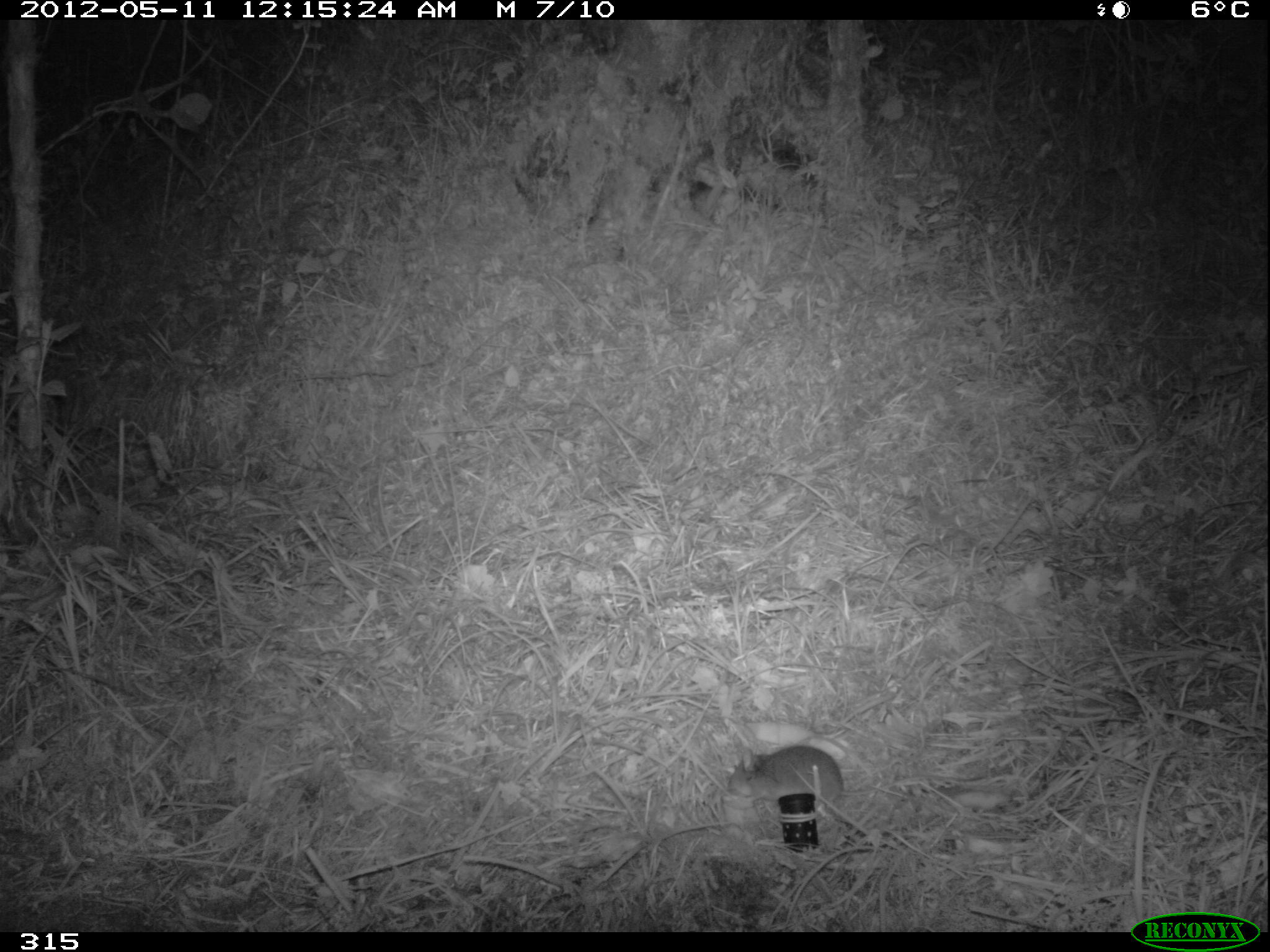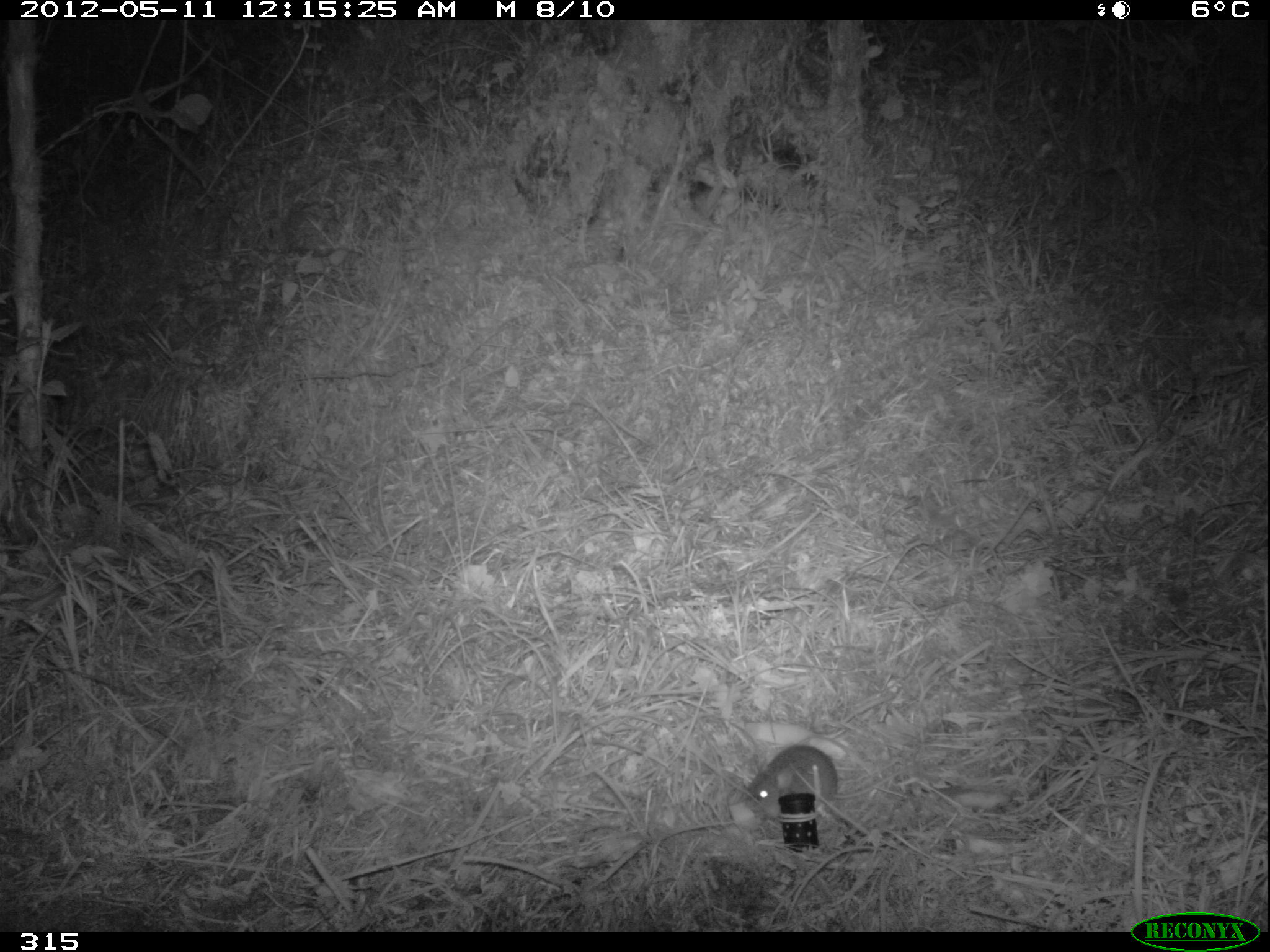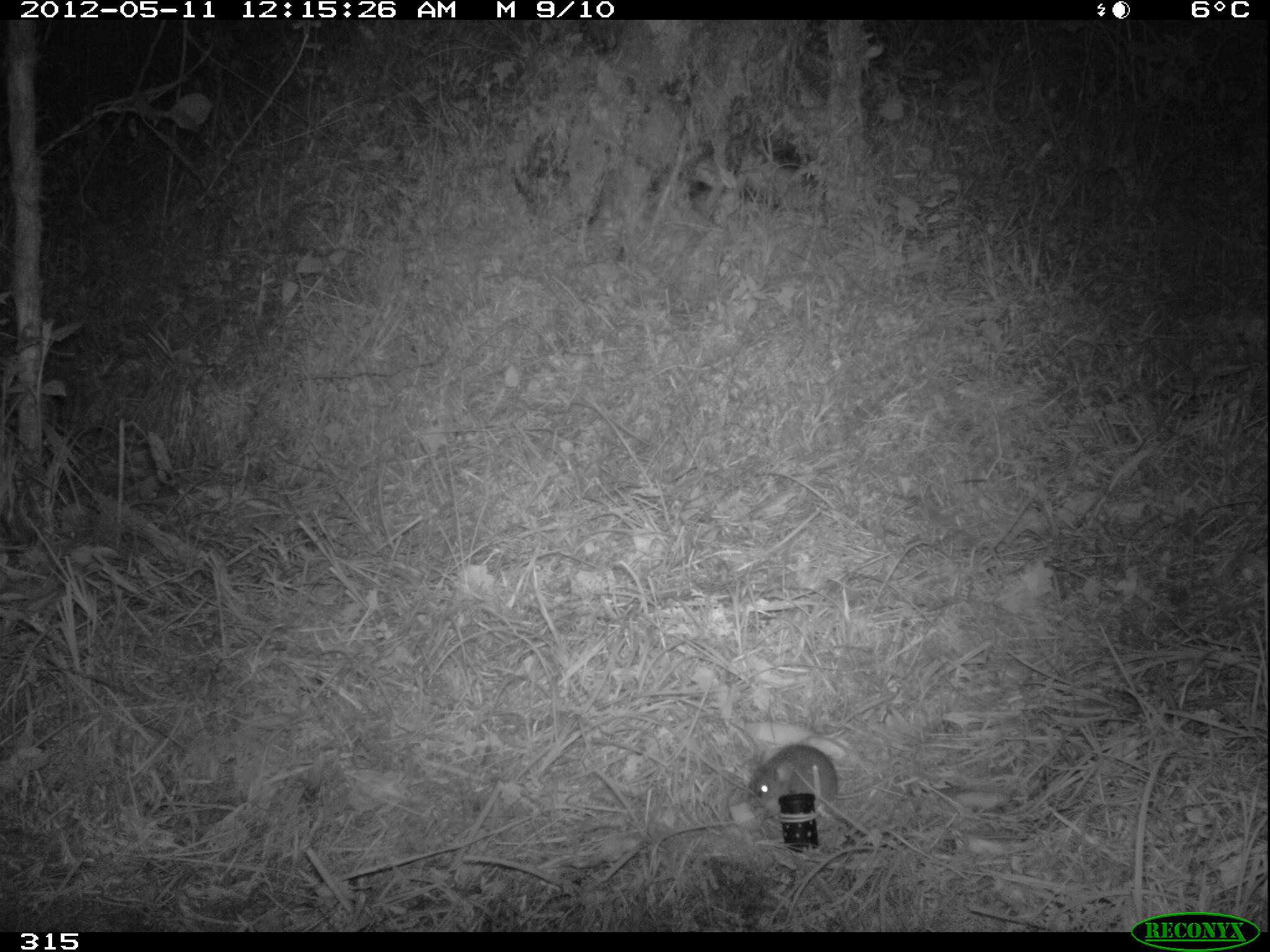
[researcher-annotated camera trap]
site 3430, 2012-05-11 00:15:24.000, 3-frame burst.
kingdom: Animalia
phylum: Chordata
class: Mammalia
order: Rodentia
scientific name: Rodentia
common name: rodents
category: unknown rodent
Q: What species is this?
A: Unknown rodent (rodents) (Rodentia).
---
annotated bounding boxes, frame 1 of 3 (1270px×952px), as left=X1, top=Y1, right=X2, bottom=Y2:
unknown rodent: left=725, top=744, right=985, bottom=806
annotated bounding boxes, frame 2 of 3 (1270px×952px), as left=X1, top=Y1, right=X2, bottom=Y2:
unknown rodent: left=742, top=744, right=840, bottom=822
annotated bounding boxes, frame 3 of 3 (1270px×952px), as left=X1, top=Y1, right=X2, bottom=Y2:
unknown rodent: left=745, top=742, right=955, bottom=820